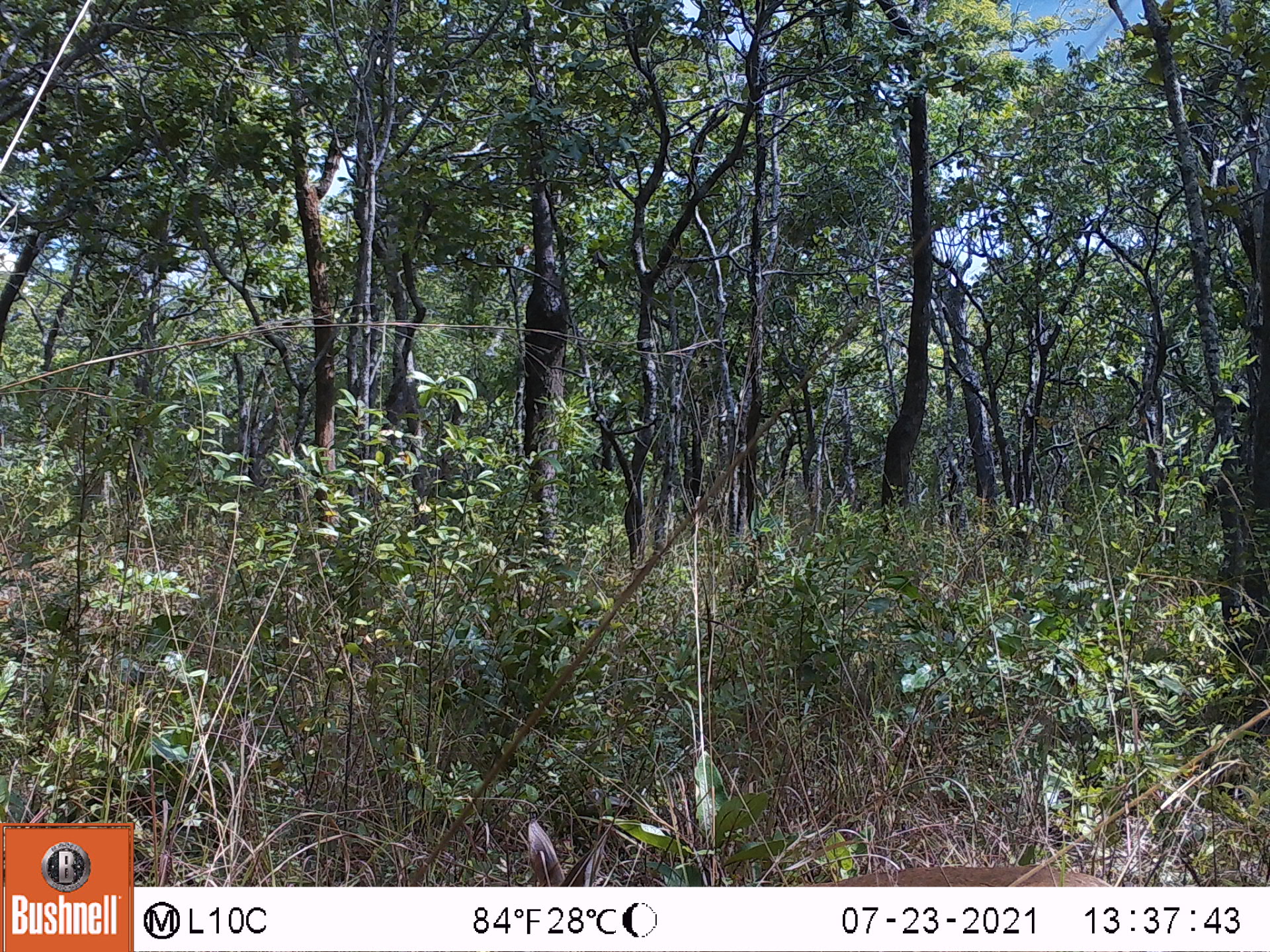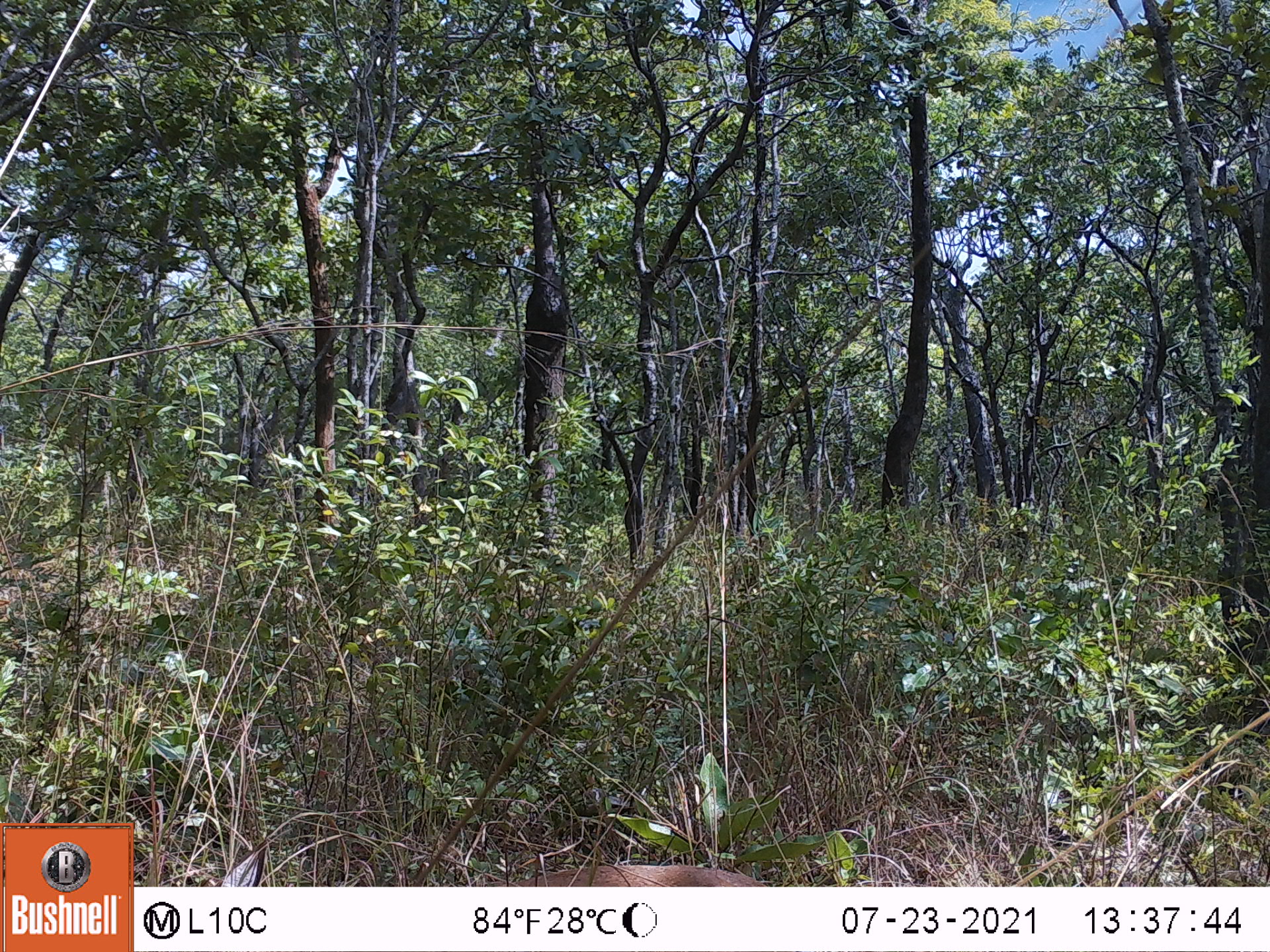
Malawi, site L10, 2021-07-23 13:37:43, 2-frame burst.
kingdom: Animalia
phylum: Chordata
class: Mammalia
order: Artiodactyla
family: Bovidae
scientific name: Antilopinae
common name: small antelope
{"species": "small antelope (Antilopinae)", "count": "1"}